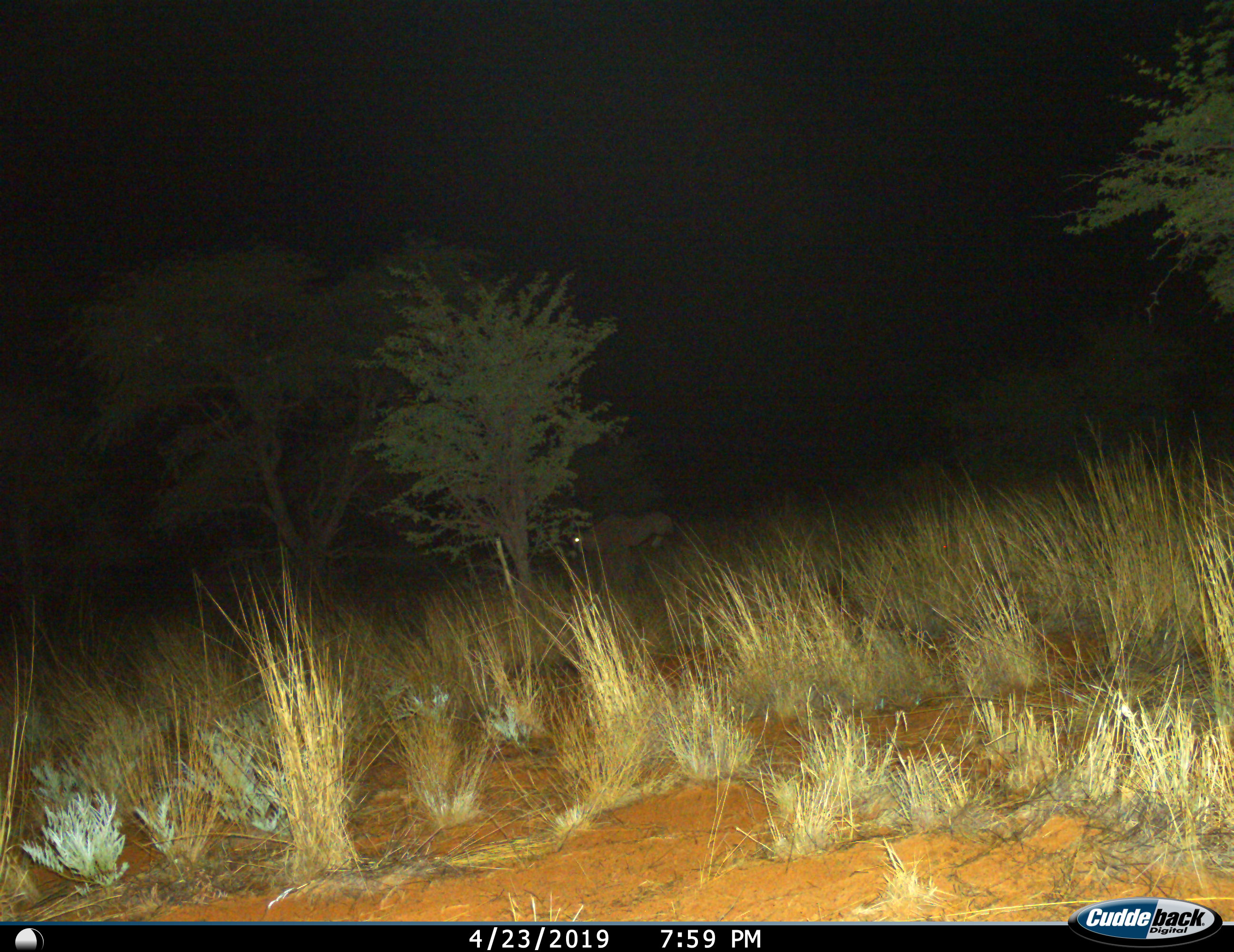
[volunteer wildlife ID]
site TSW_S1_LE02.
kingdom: Animalia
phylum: Chordata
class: Mammalia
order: Artiodactyla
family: Bovidae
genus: Oryx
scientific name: Oryx gazella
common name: gemsbok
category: oryx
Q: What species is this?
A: Oryx (gemsbok) (Oryx gazella).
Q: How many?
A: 1.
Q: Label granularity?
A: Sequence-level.